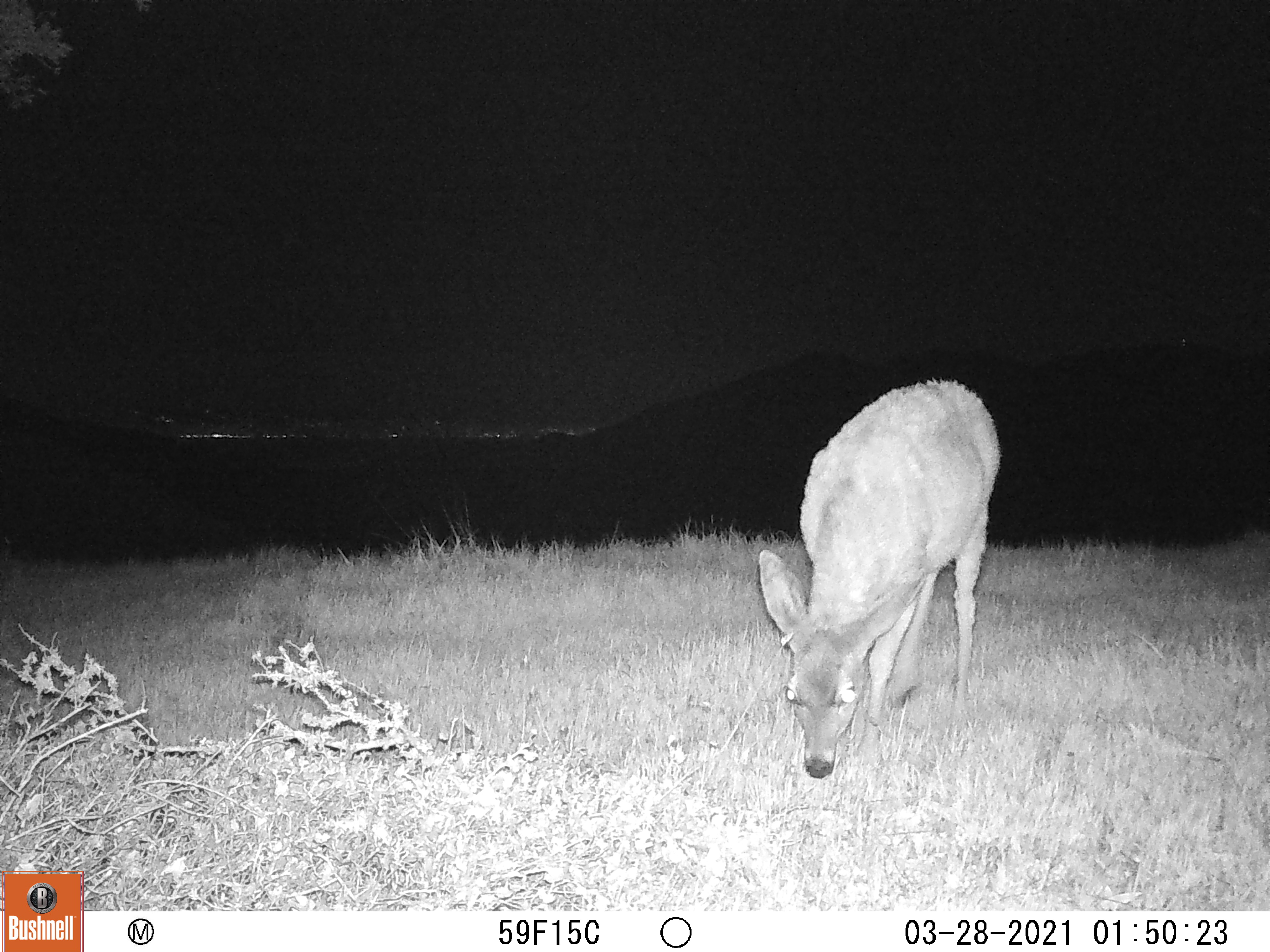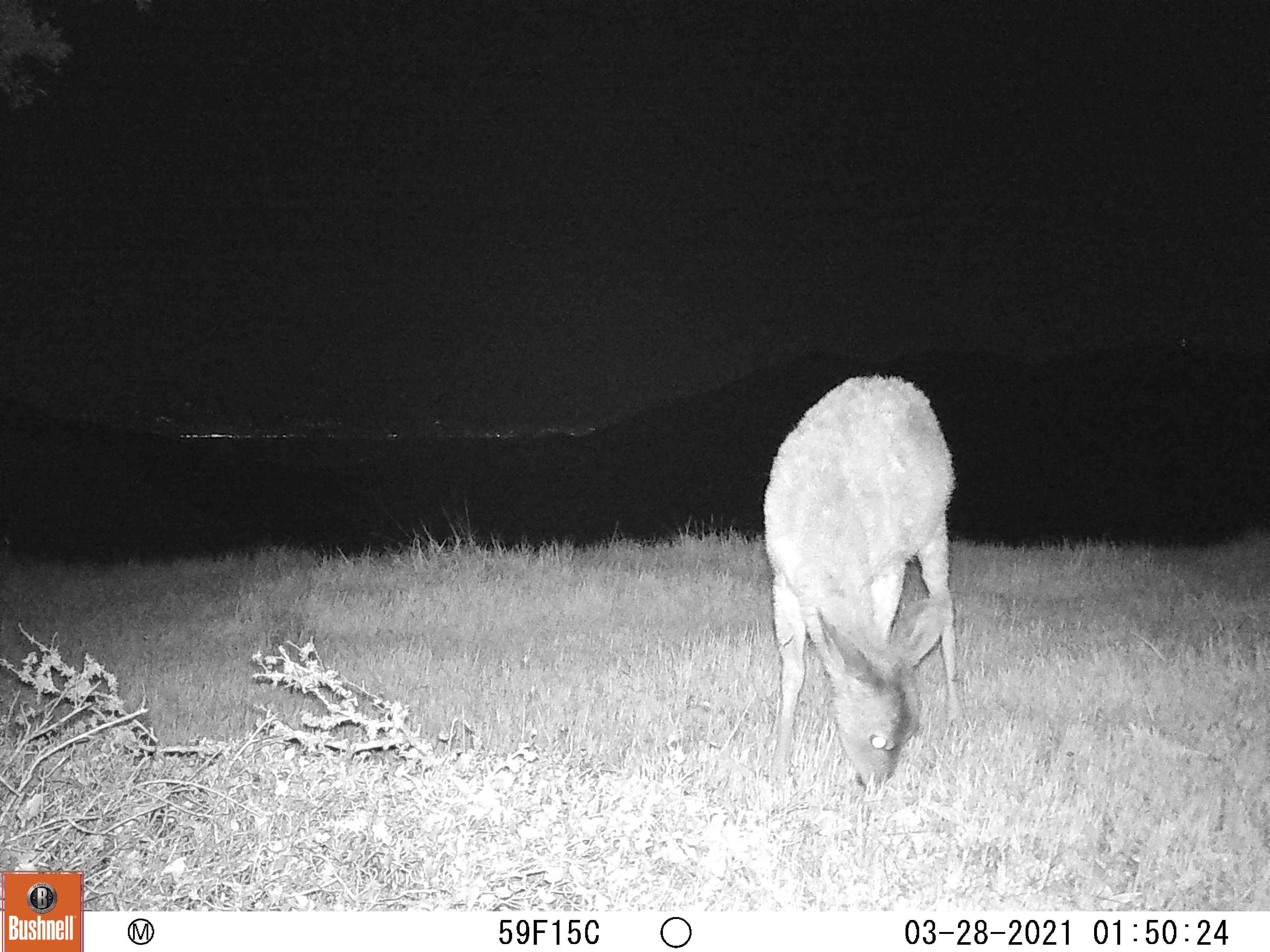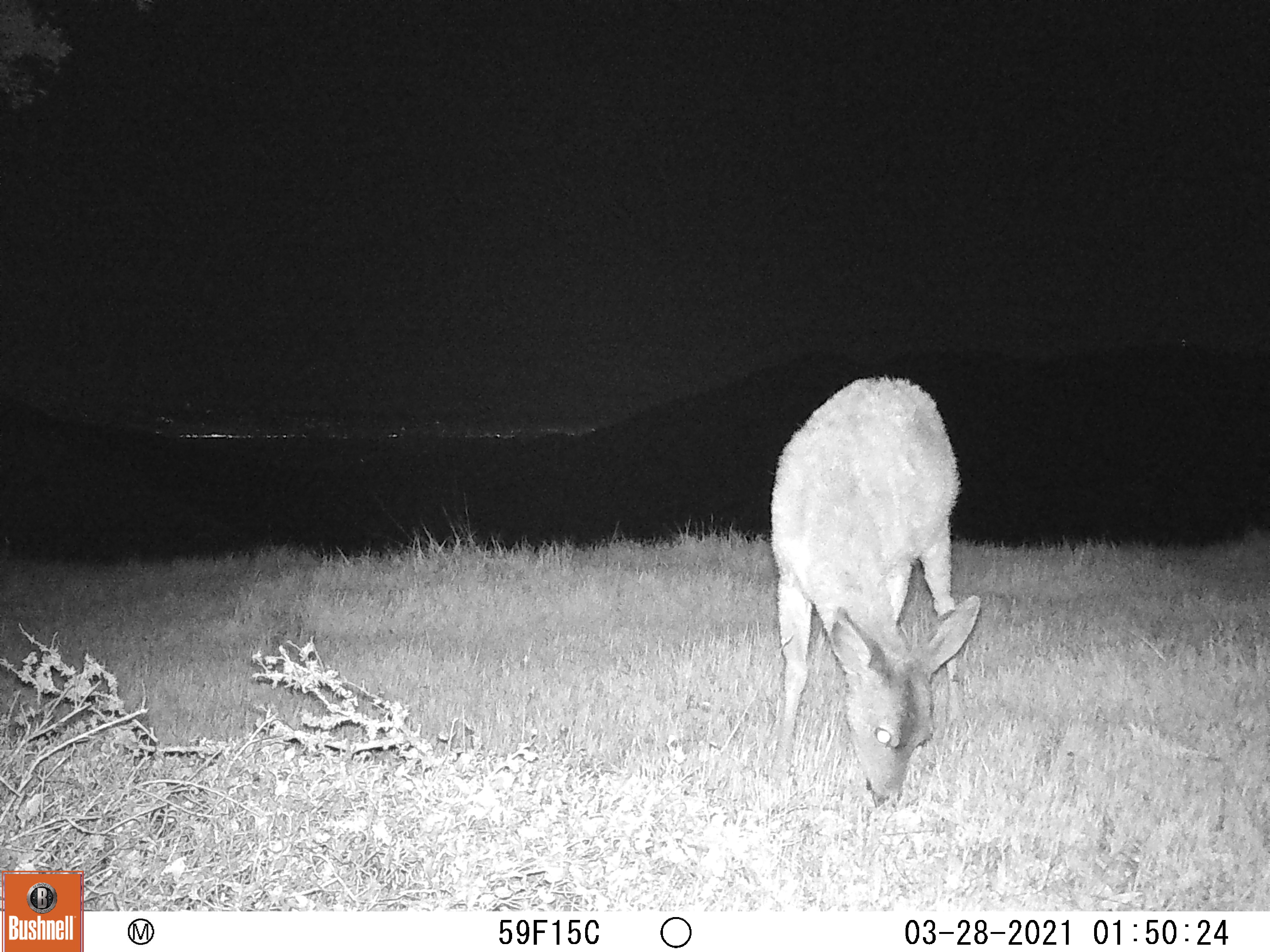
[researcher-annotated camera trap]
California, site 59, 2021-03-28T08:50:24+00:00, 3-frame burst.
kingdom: Animalia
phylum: Chordata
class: Mammalia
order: Artiodactyla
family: Cervidae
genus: Odocoileus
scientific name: Odocoileus hemionus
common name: mule deer